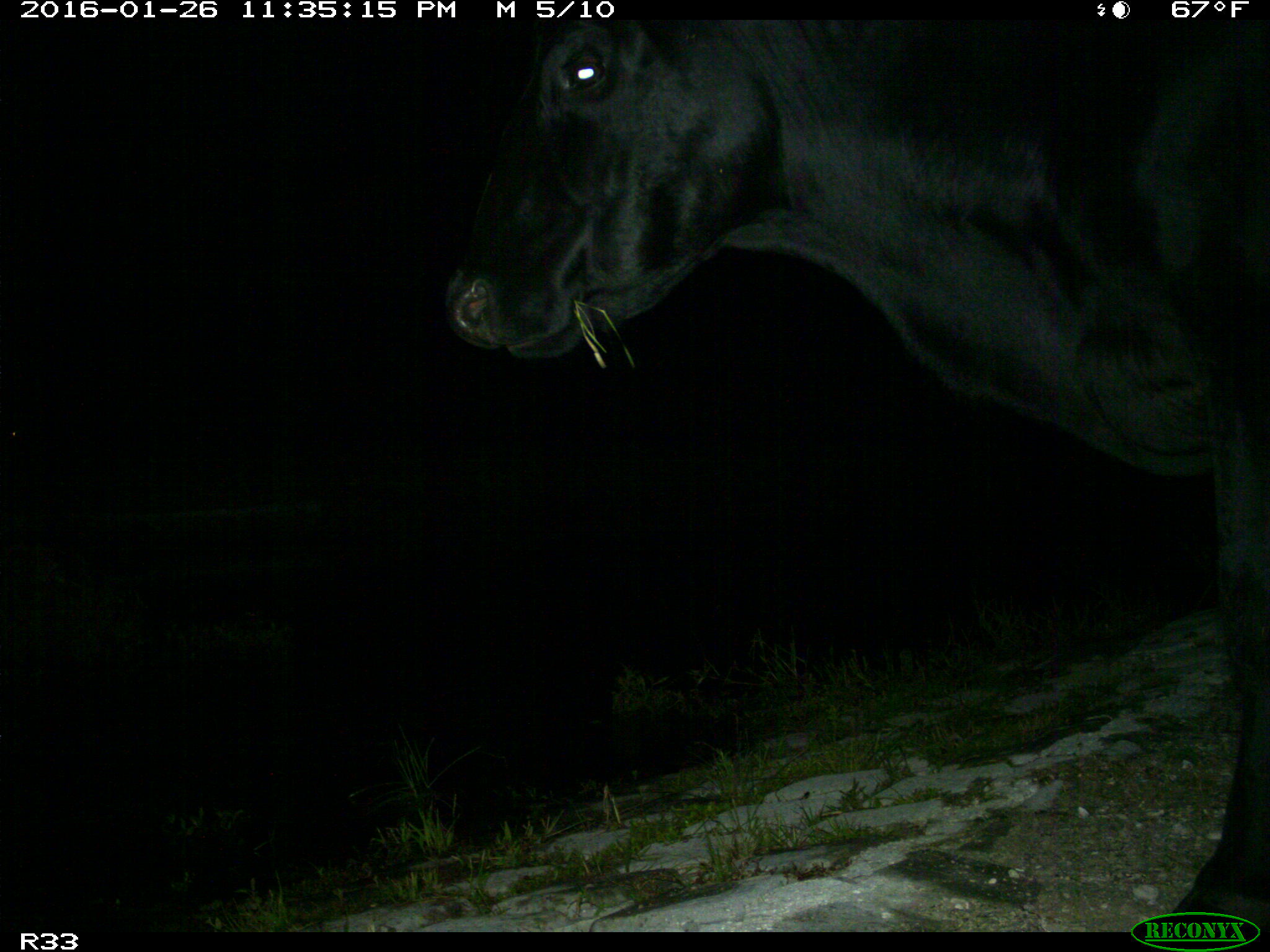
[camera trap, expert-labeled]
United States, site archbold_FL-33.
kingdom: Animalia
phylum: Chordata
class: Mammalia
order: Artiodactyla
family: Bovidae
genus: Bos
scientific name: Bos taurus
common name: domestic cow